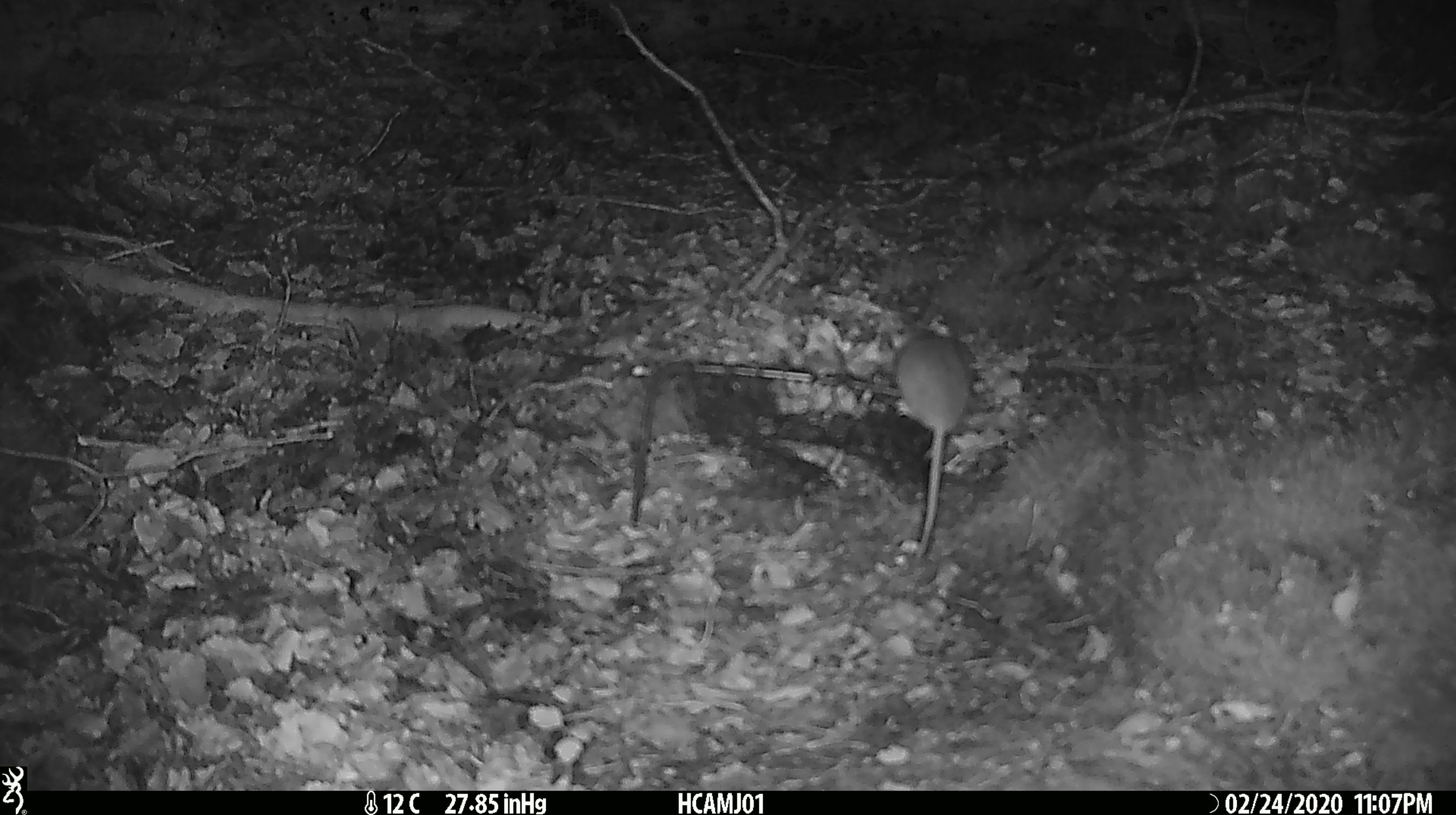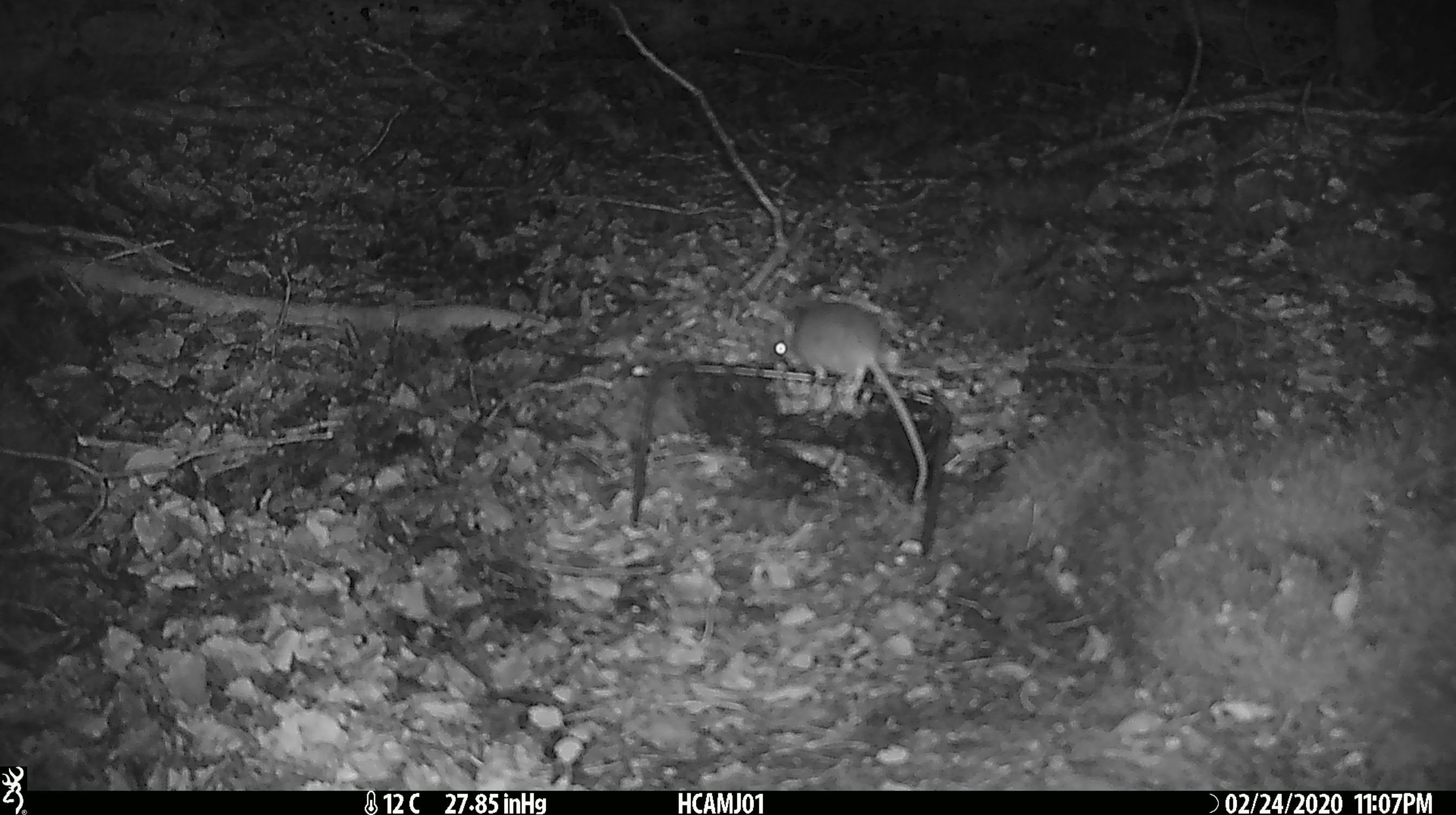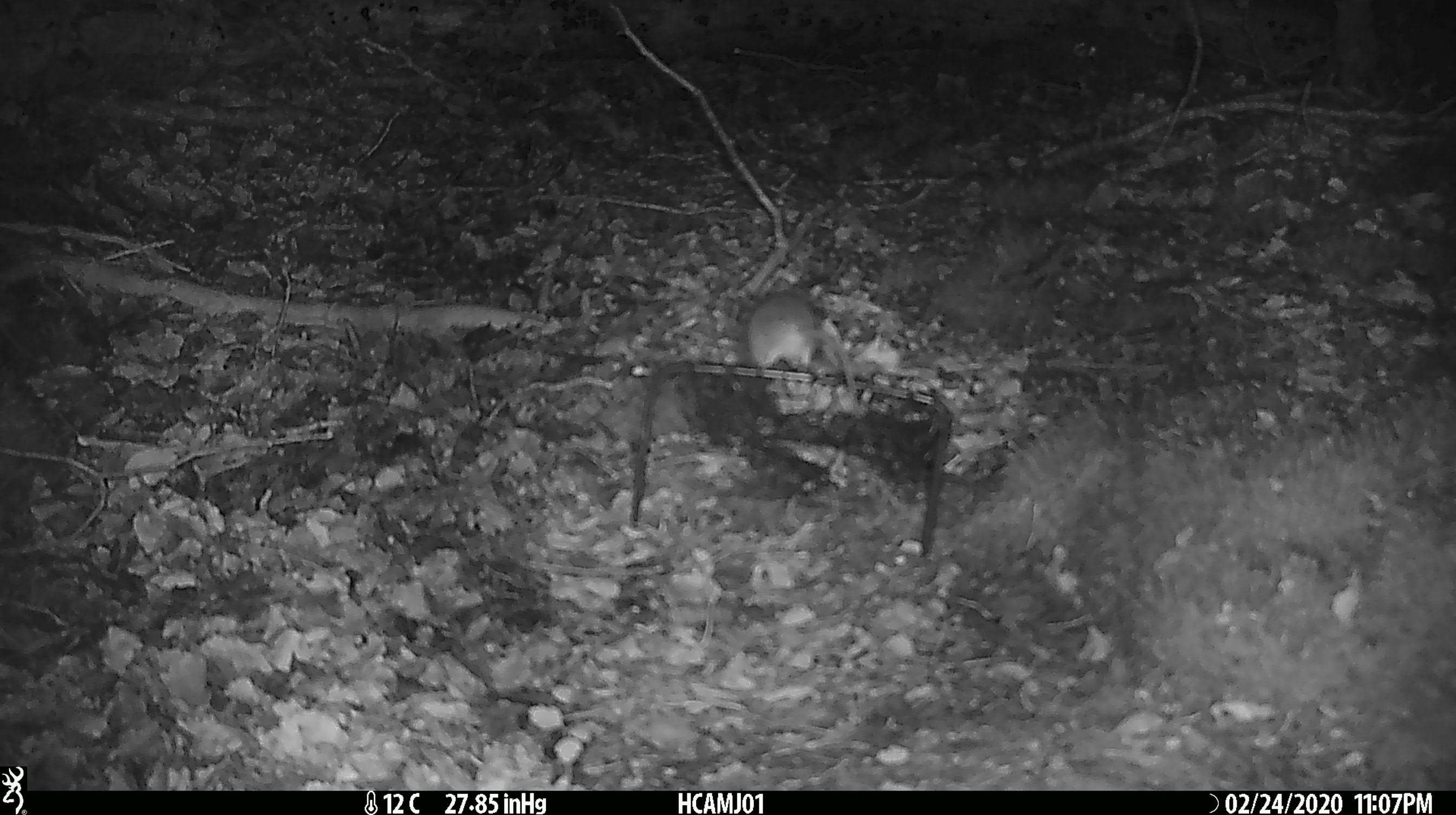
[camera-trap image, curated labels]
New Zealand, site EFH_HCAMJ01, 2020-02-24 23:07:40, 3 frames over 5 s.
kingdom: Animalia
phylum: Chordata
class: Mammalia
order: Rodentia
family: Muridae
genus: Mus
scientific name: Mus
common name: mouse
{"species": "mouse (Mus)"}